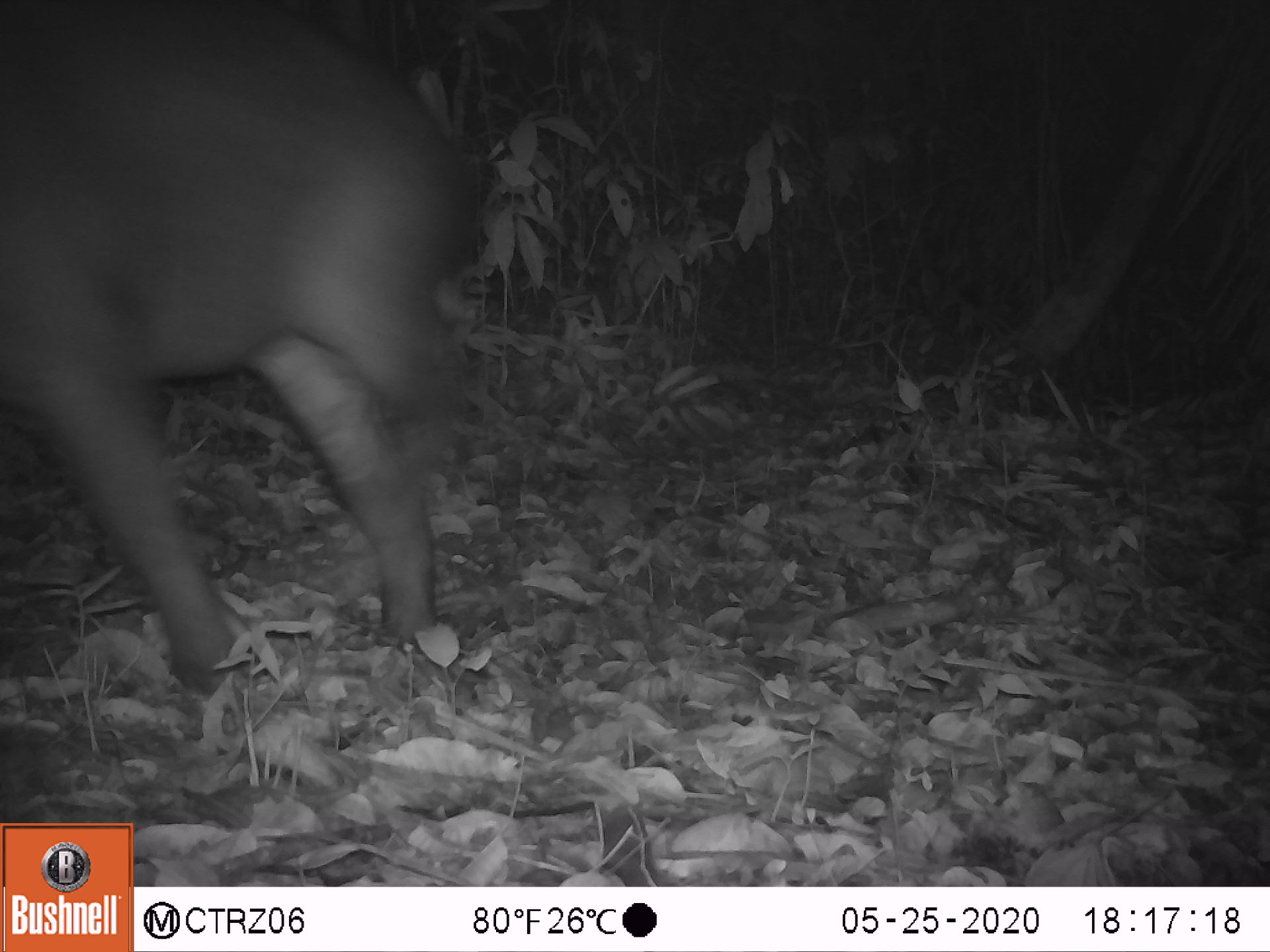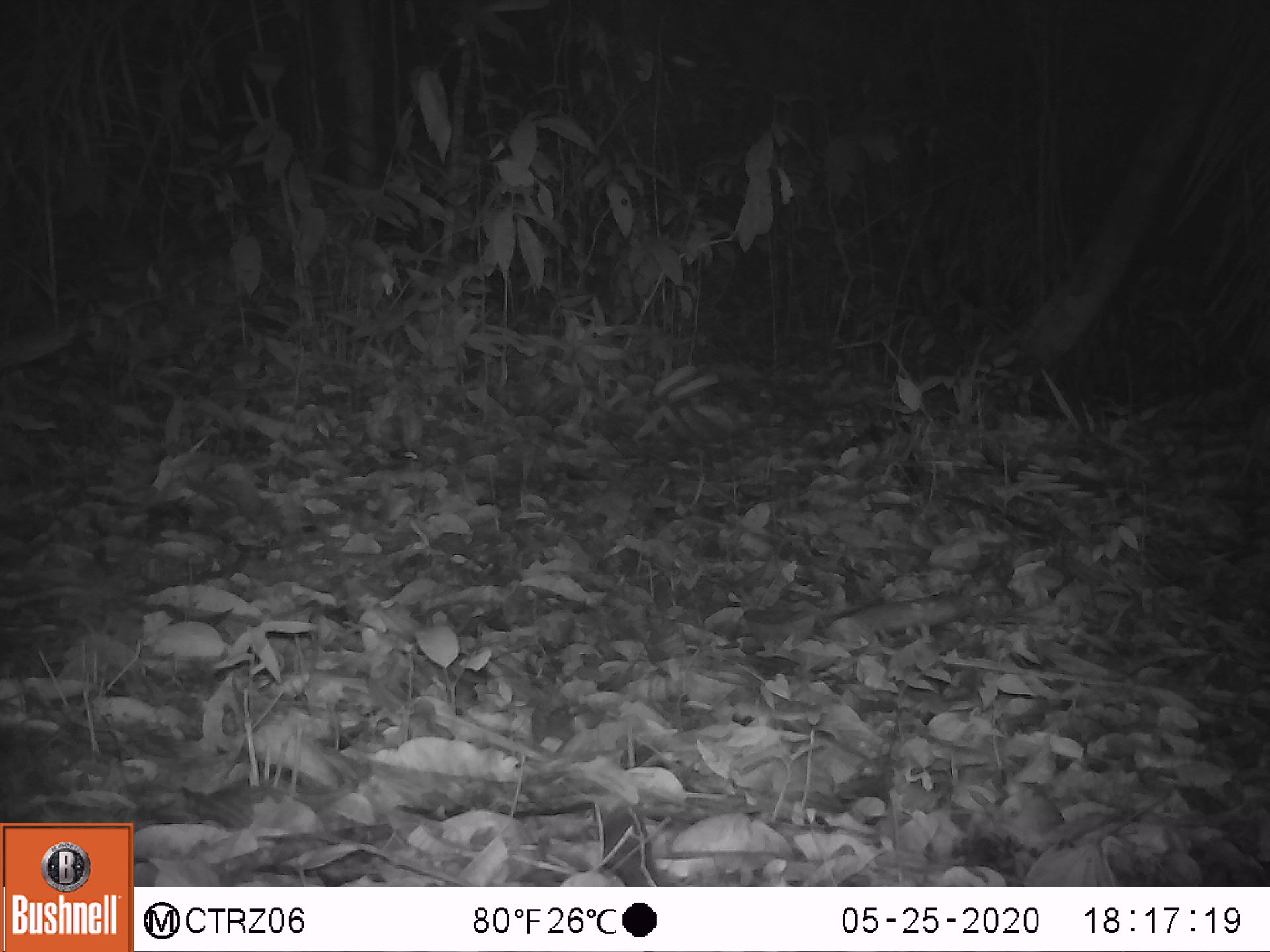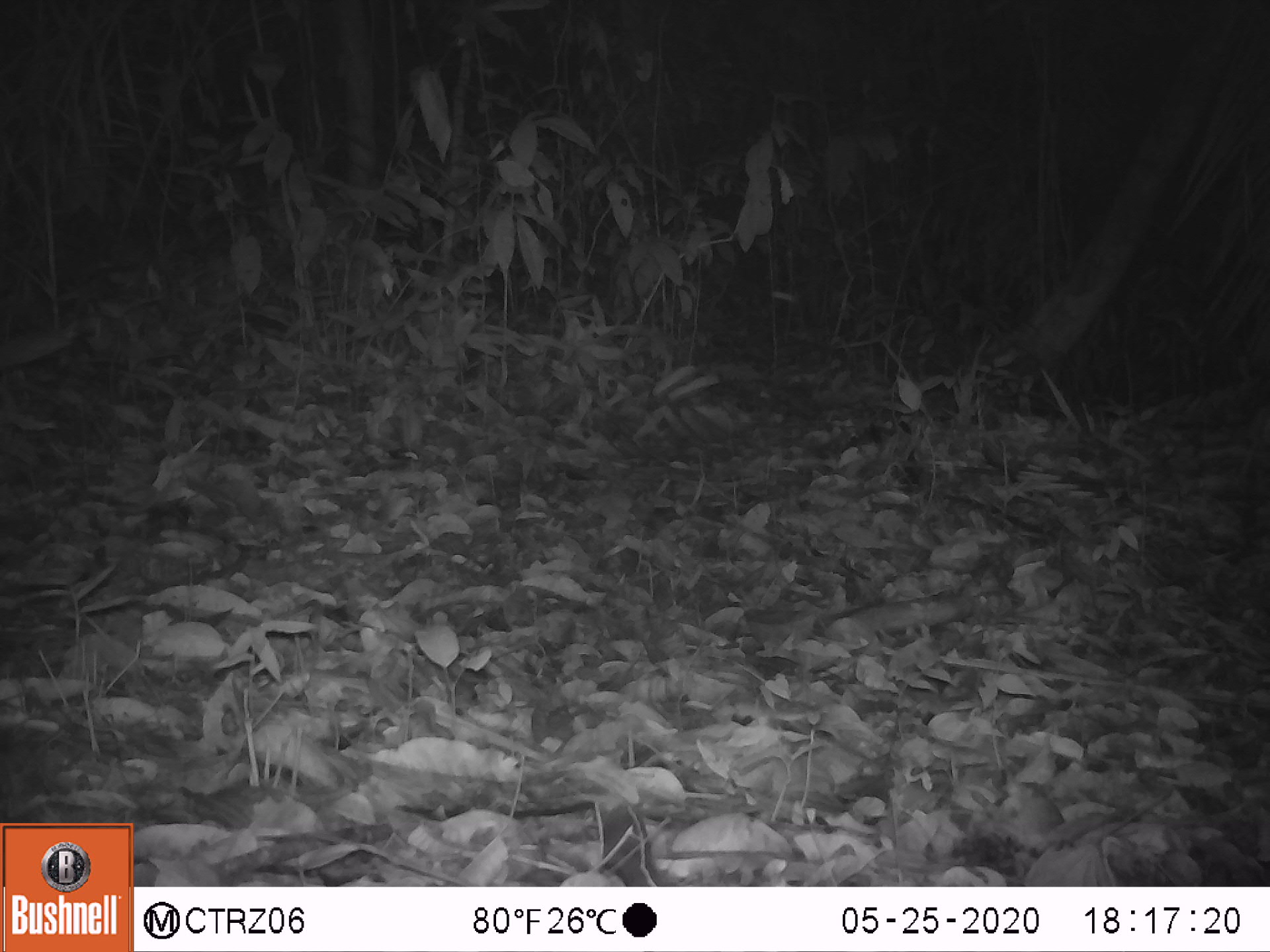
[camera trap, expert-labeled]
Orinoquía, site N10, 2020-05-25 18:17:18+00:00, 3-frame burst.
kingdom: Animalia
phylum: Chordata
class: Mammalia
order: Perissodactyla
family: Tapiridae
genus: Tapirus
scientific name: Tapirus terrestris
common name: lowland tapir